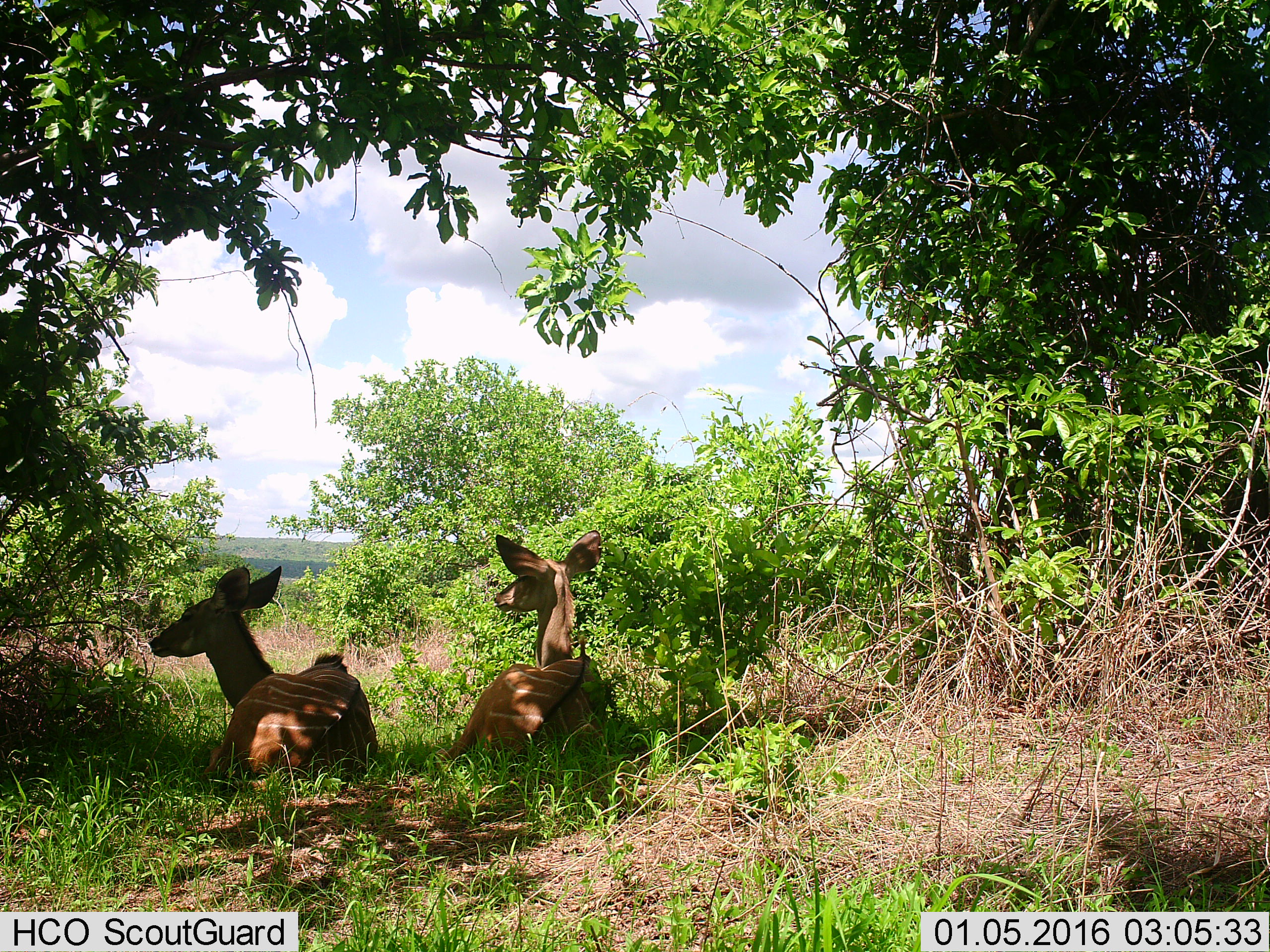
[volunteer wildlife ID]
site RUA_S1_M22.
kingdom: Animalia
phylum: Chordata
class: Mammalia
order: Artiodactyla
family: Bovidae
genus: Tragelaphus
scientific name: Tragelaphus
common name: kudu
Kudu (Tragelaphus), count 2. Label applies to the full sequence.